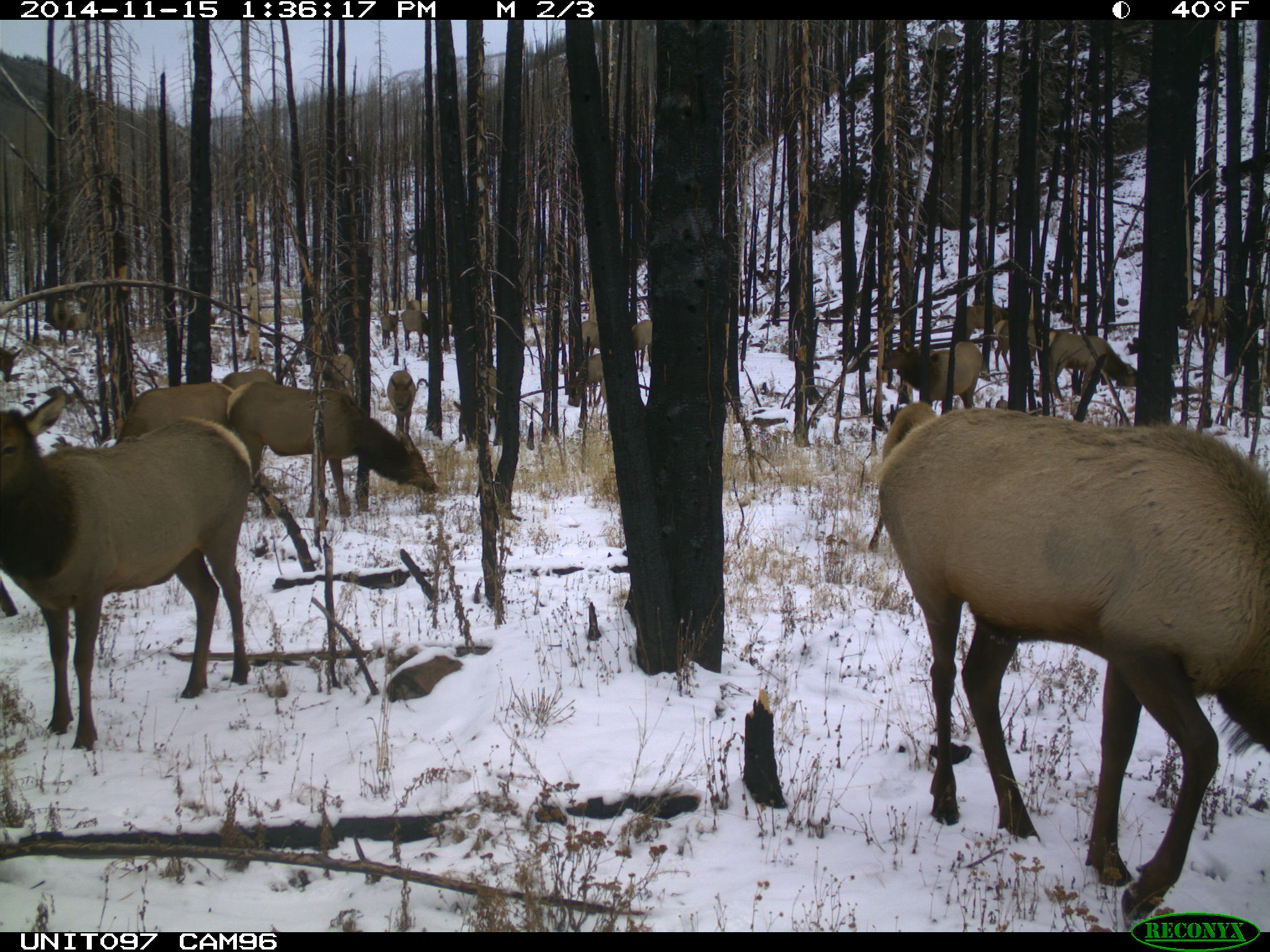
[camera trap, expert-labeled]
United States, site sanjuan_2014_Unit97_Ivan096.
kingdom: Animalia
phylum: Chordata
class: Mammalia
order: Artiodactyla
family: Cervidae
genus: Cervus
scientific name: Cervus elaphus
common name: red deer